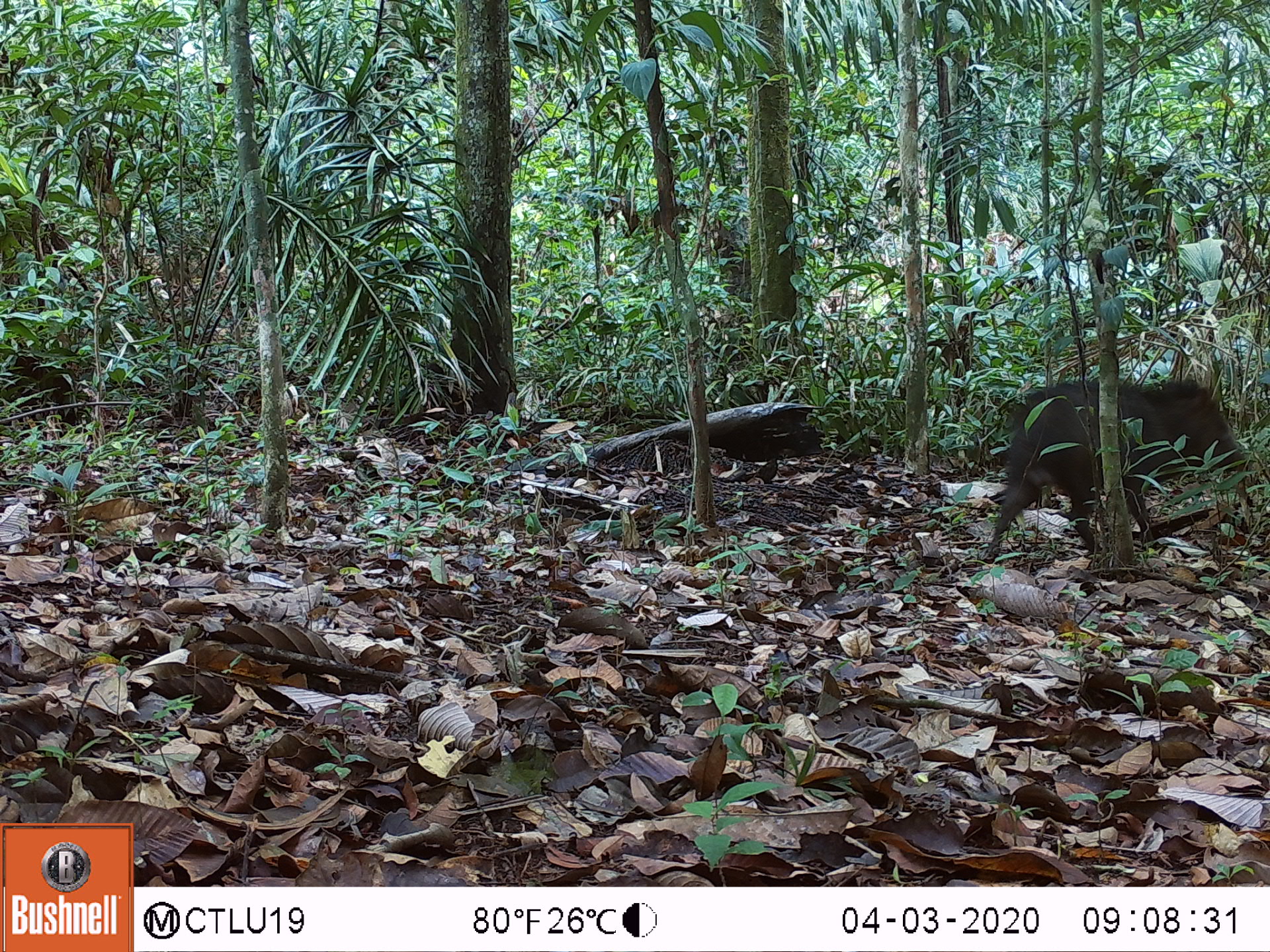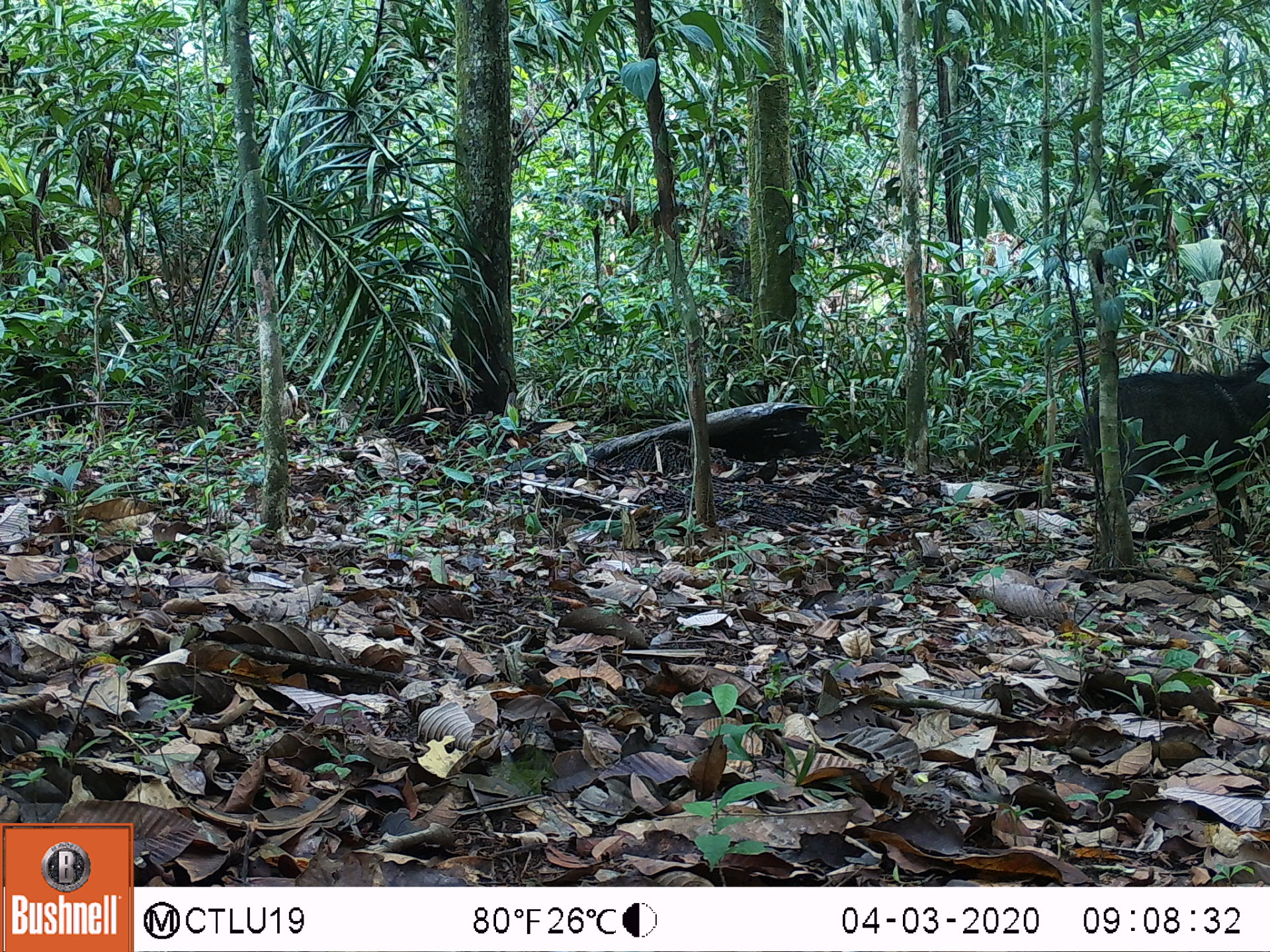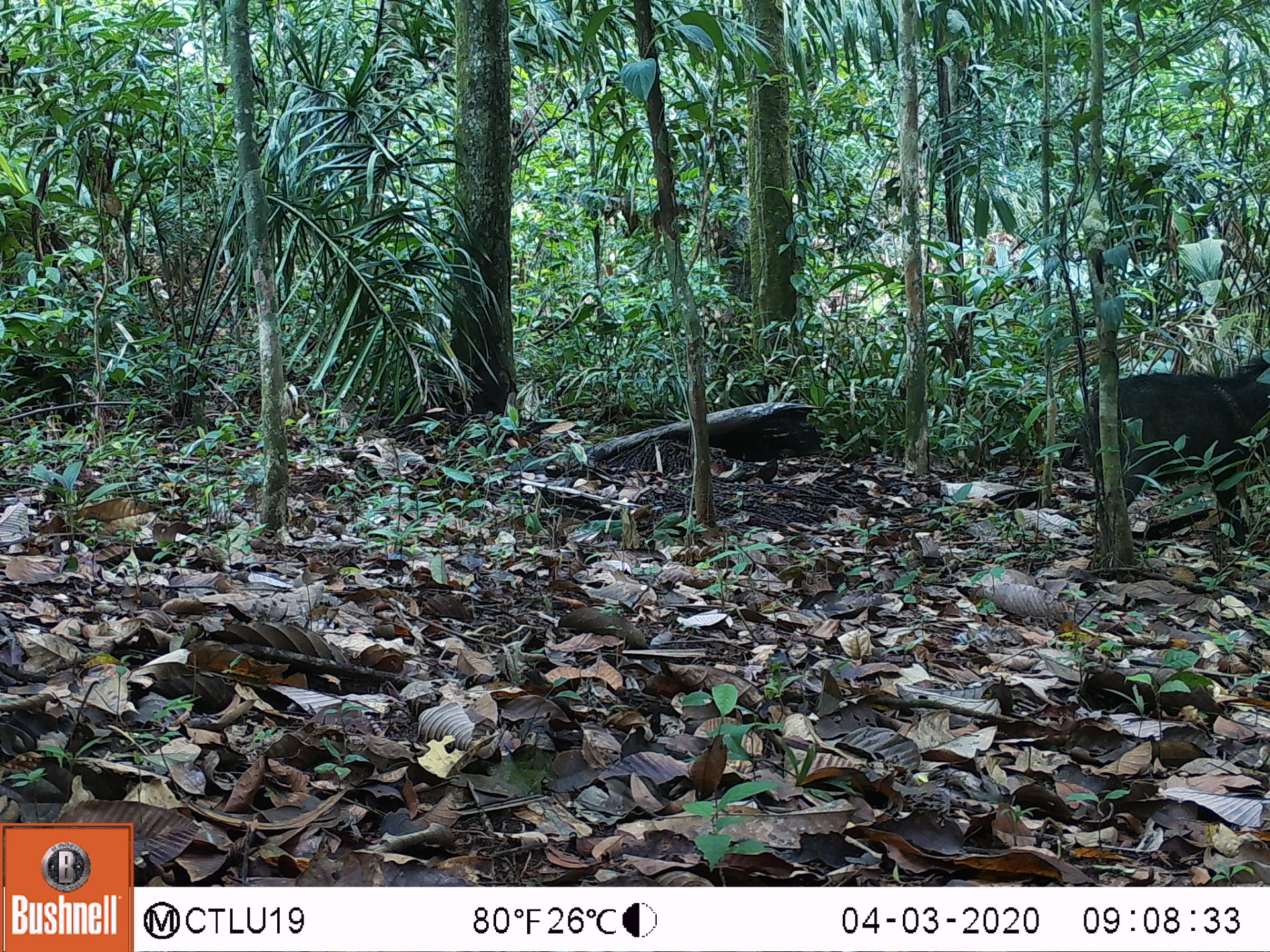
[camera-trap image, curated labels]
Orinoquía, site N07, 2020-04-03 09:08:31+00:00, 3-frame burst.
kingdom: Animalia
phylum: Chordata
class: Mammalia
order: Artiodactyla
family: Tayassuidae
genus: Pecari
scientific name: Pecari tajacu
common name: collared peccary